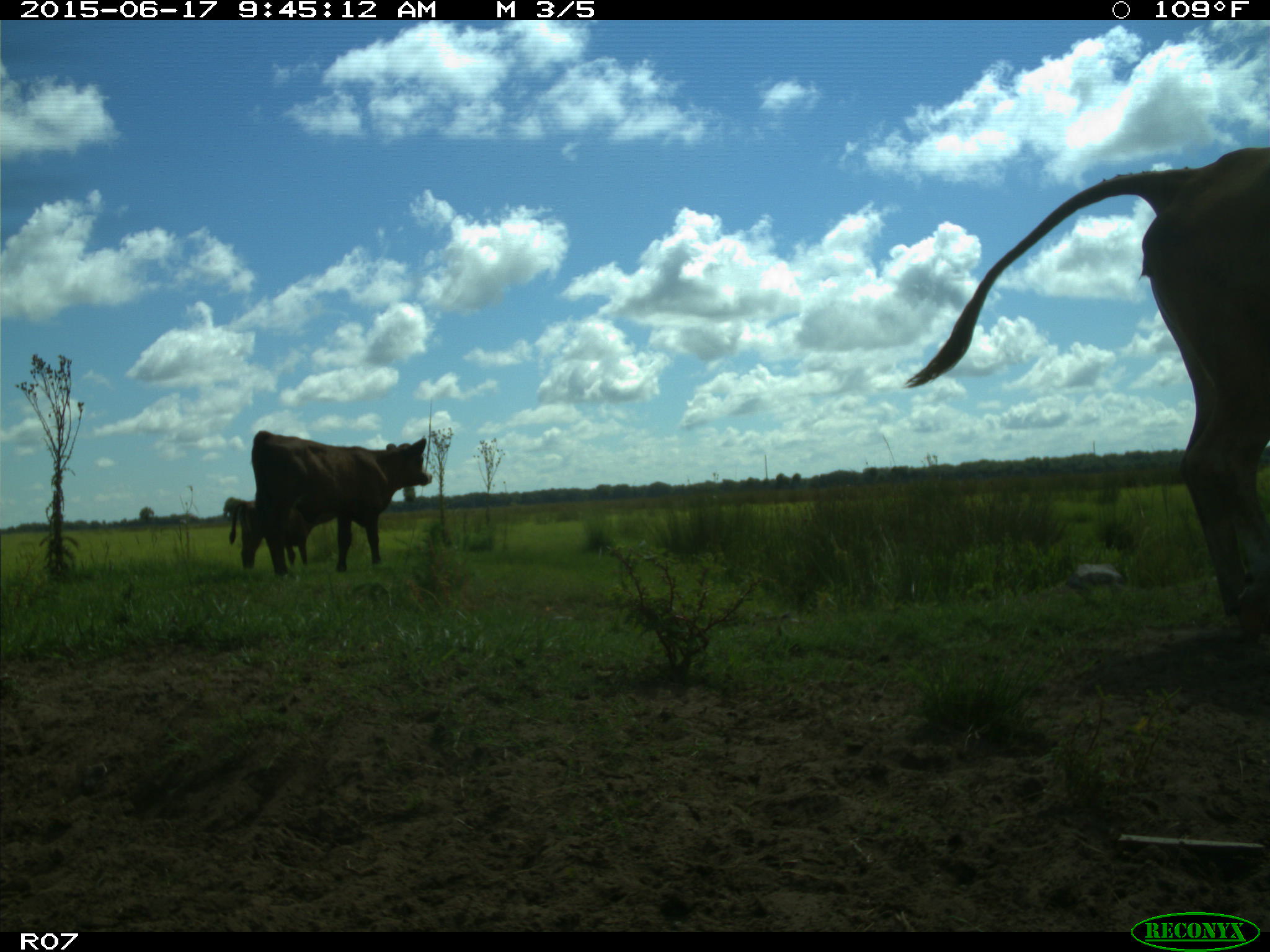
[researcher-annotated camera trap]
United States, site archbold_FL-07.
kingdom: Animalia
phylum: Chordata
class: Mammalia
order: Artiodactyla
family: Bovidae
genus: Bos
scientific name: Bos taurus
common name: domestic cow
Bos taurus (domestic cow).